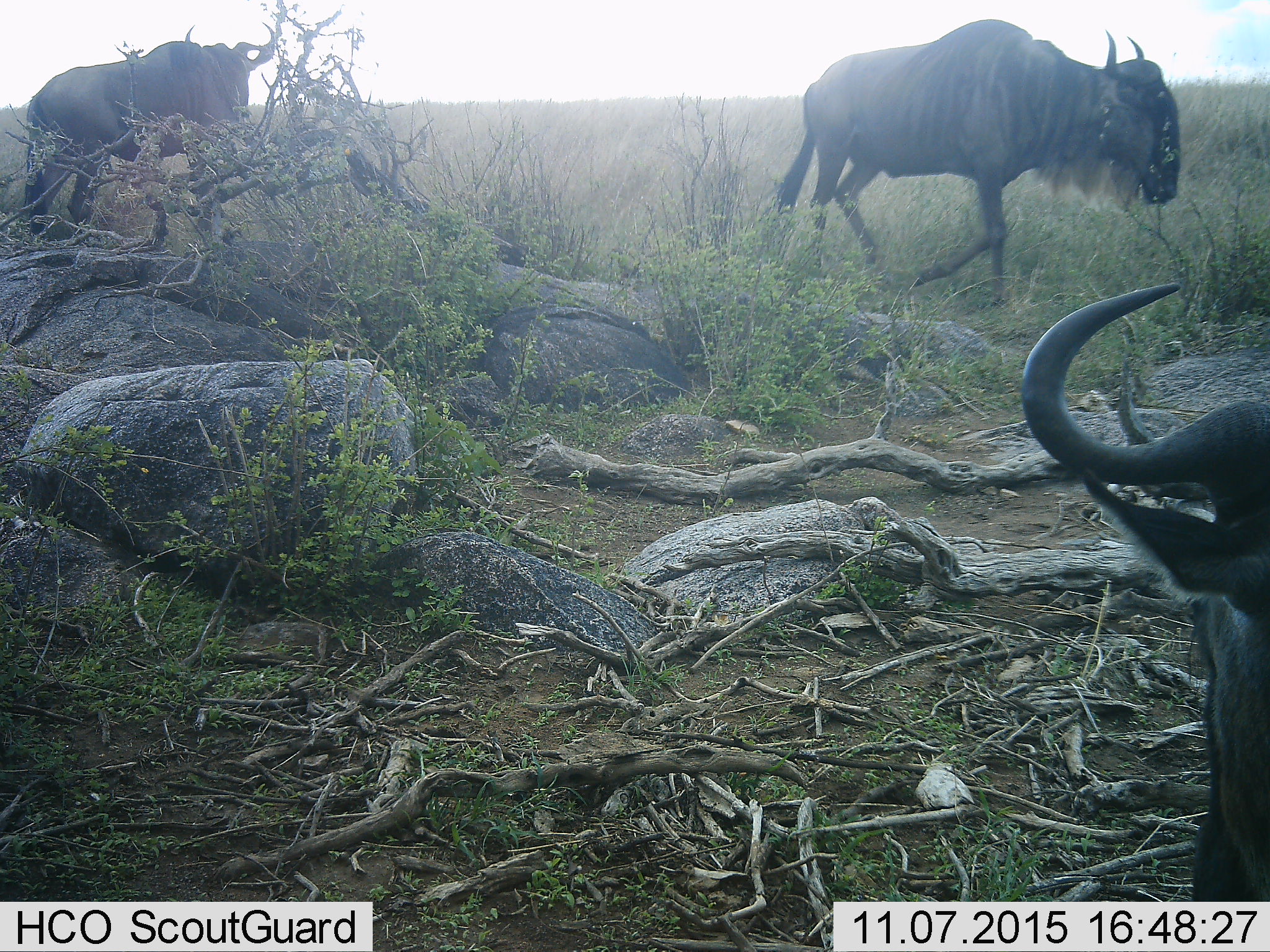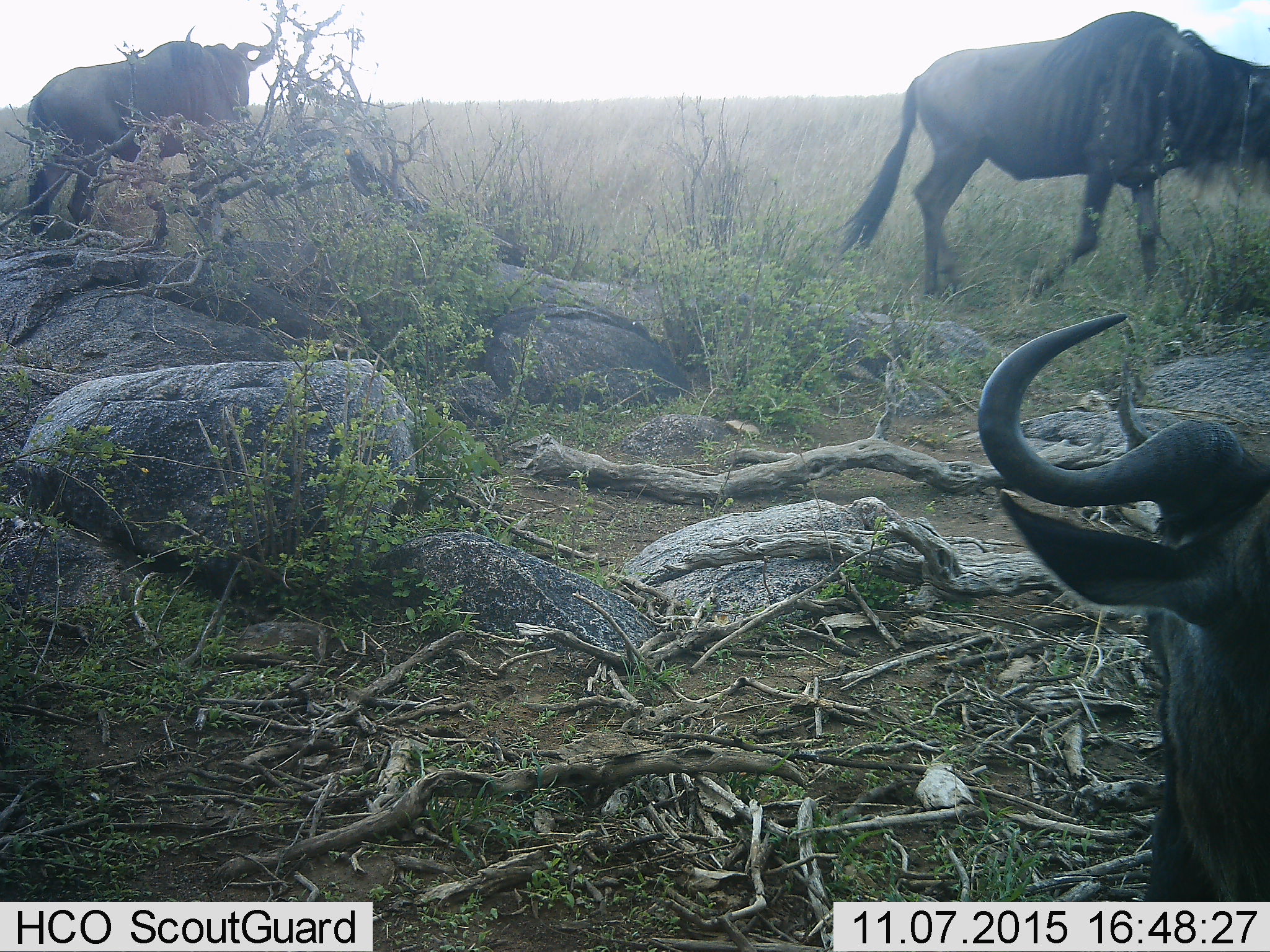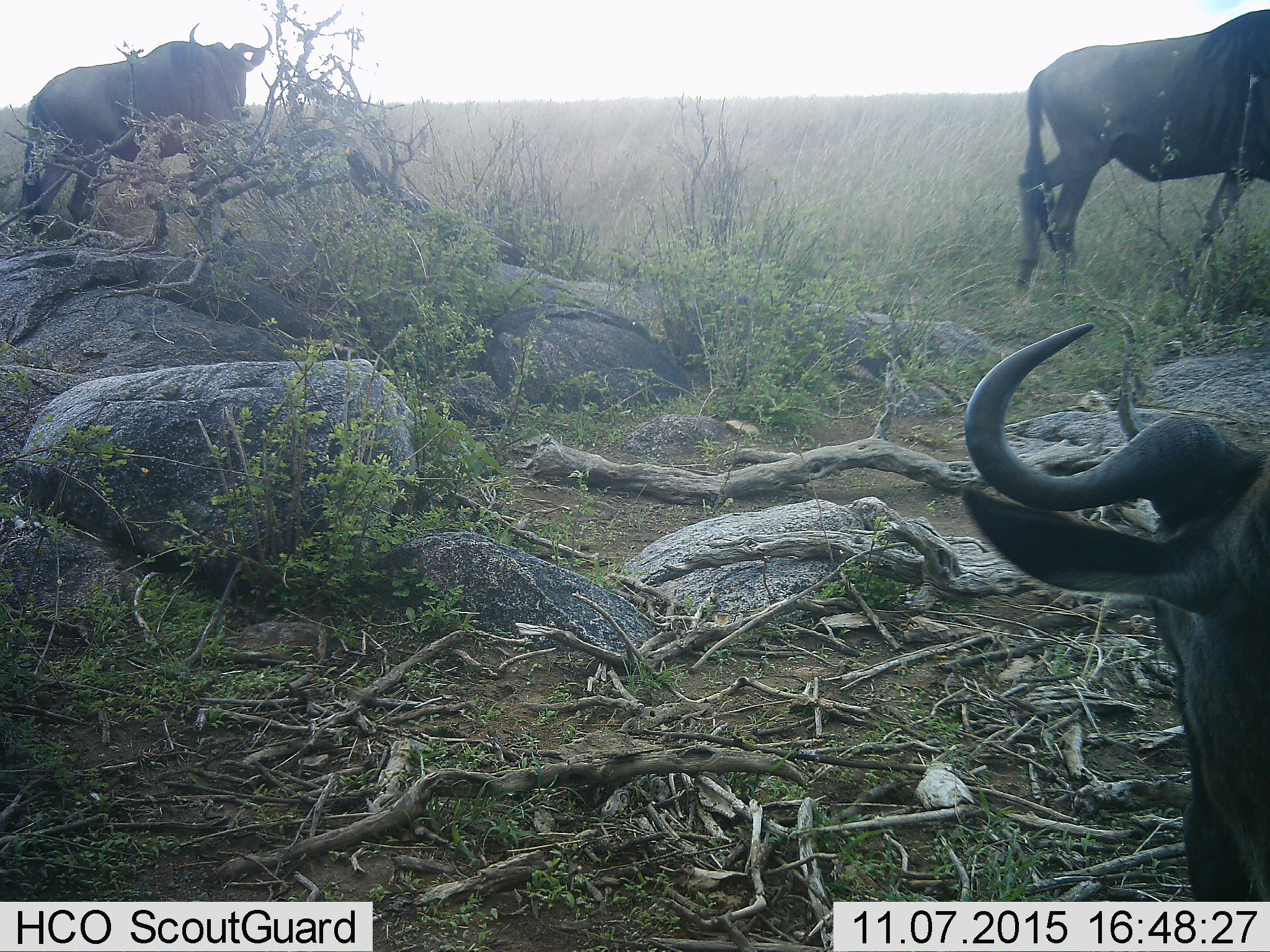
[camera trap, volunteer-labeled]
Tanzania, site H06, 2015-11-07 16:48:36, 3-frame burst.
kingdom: Animalia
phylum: Chordata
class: Mammalia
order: Artiodactyla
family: Bovidae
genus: Connochaetes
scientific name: Connochaetes taurinus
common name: blue wildebeest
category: wildebeest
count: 3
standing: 80%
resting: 10%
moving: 100%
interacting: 10%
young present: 0%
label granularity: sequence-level